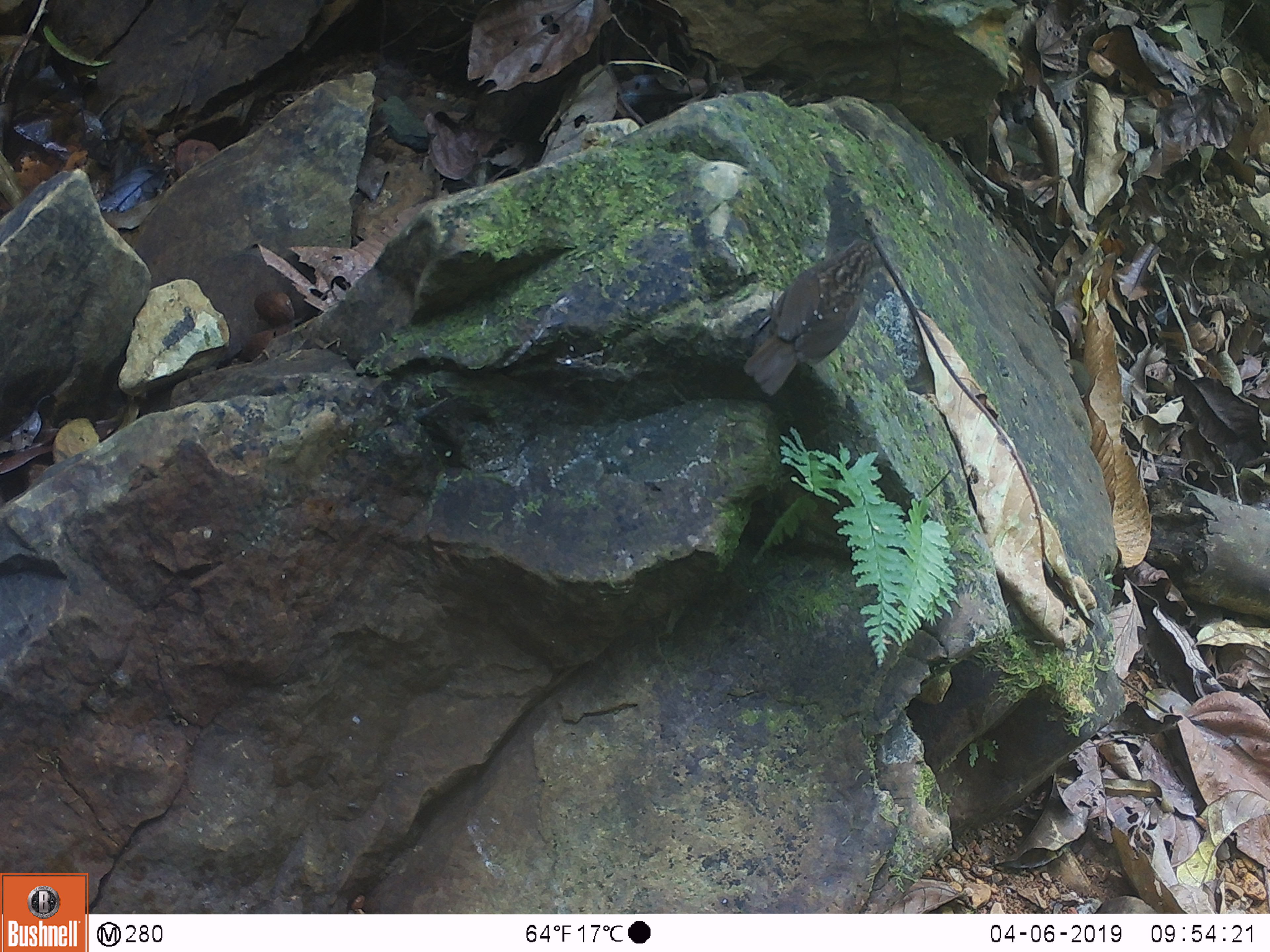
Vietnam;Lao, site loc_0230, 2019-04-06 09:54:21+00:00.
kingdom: Animalia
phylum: Chordata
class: Aves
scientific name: Aves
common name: bird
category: unidentified bird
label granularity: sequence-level